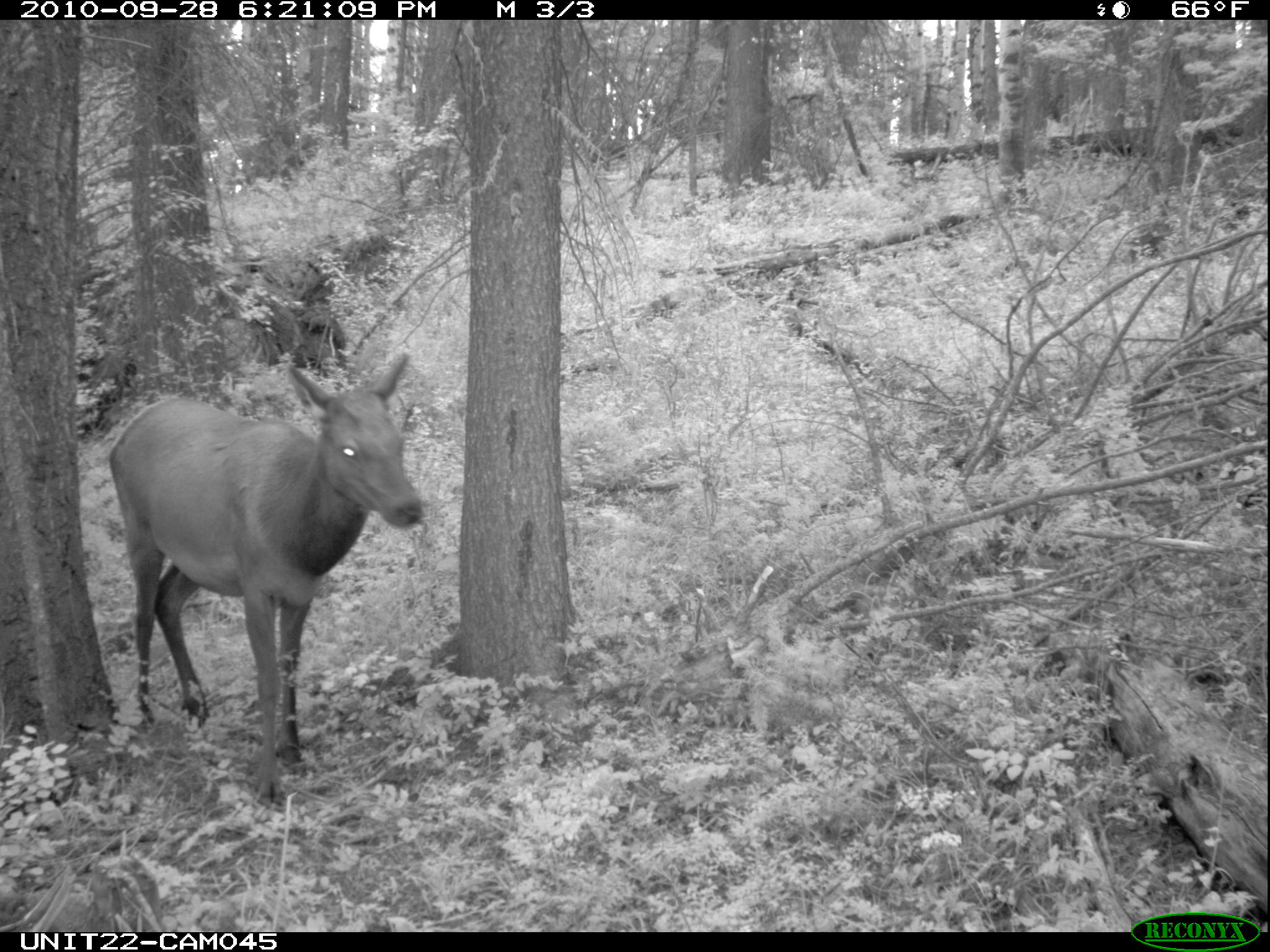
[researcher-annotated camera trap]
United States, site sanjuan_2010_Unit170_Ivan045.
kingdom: Animalia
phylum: Chordata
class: Mammalia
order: Artiodactyla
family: Cervidae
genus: Cervus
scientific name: Cervus elaphus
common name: red deer